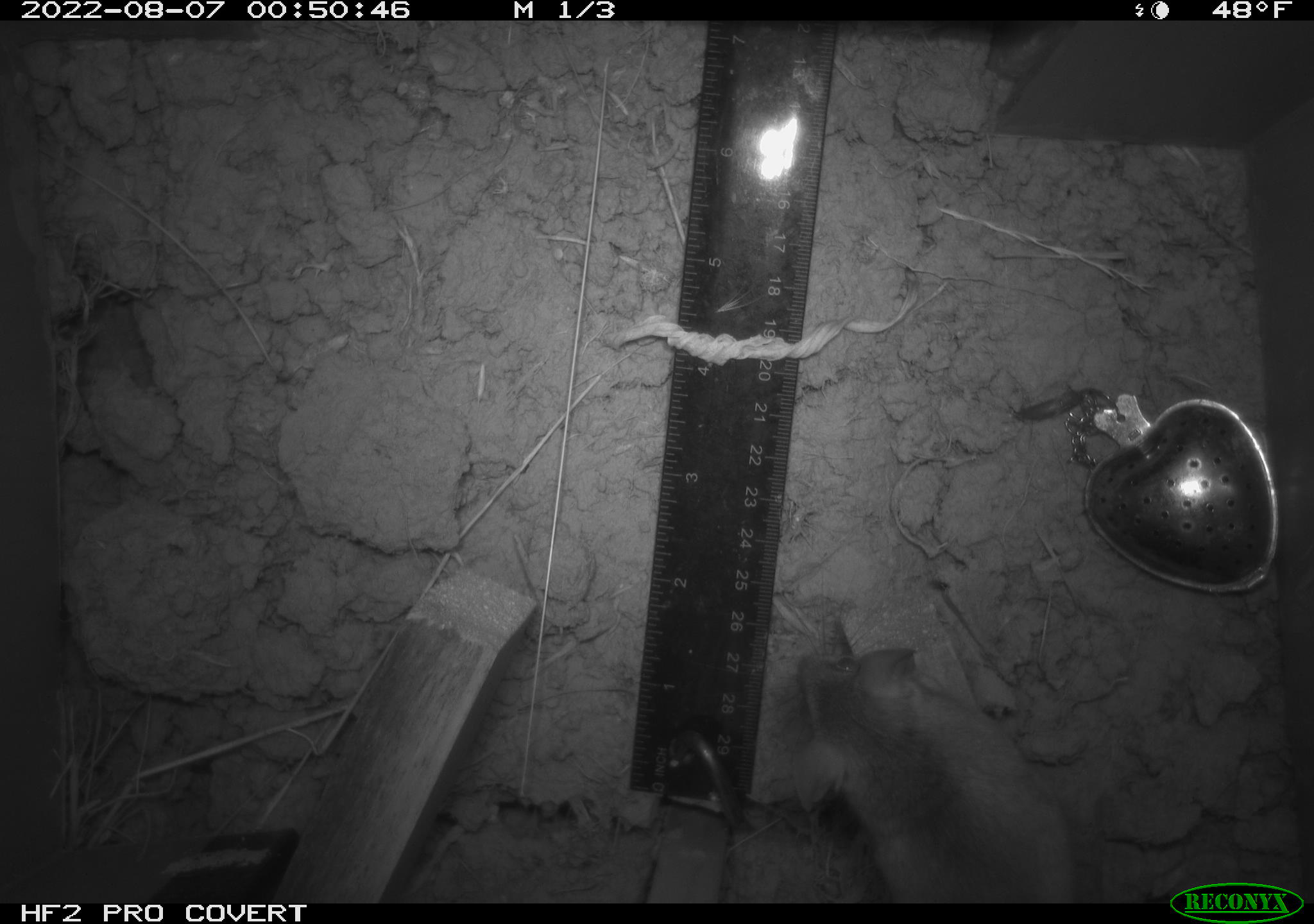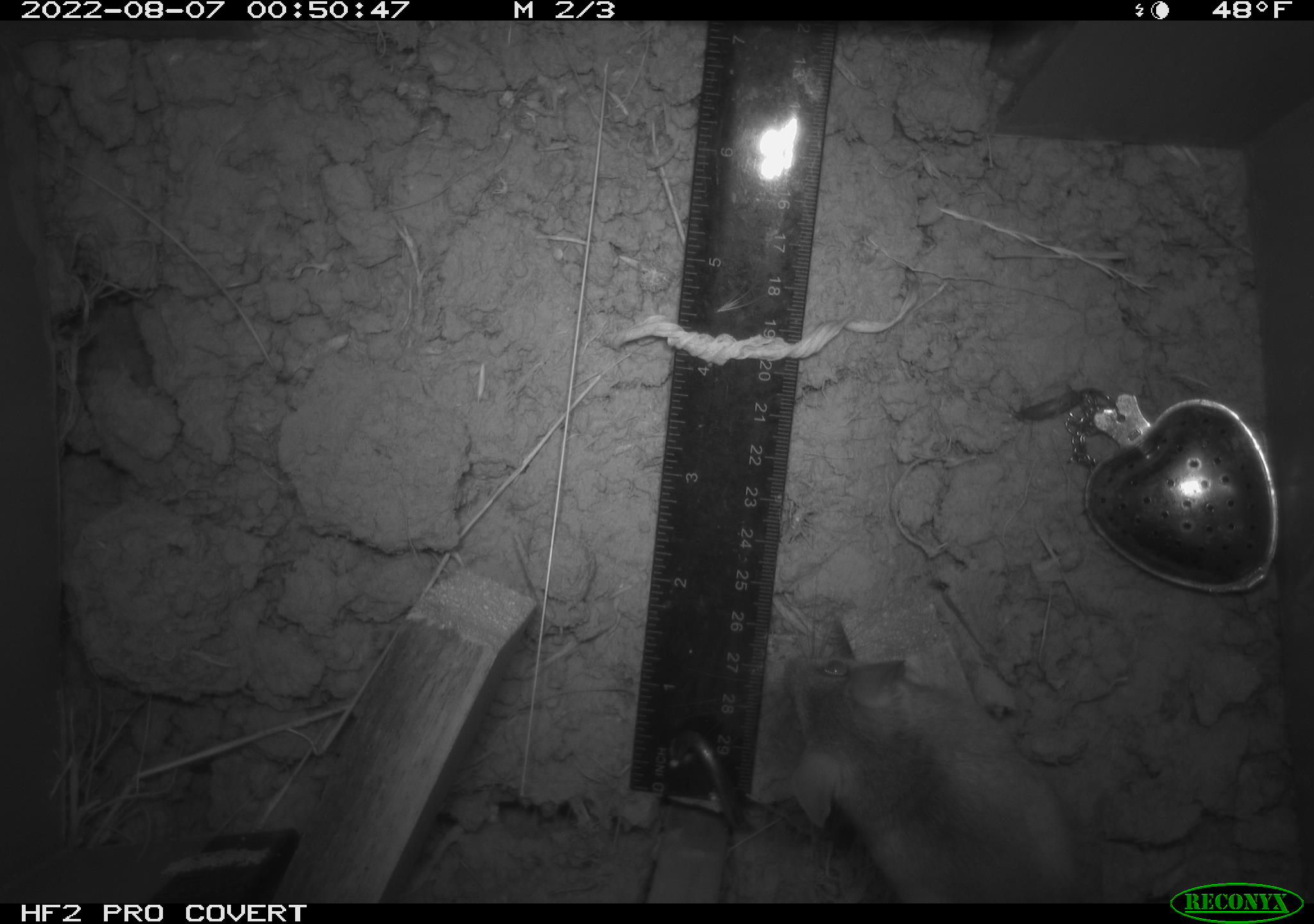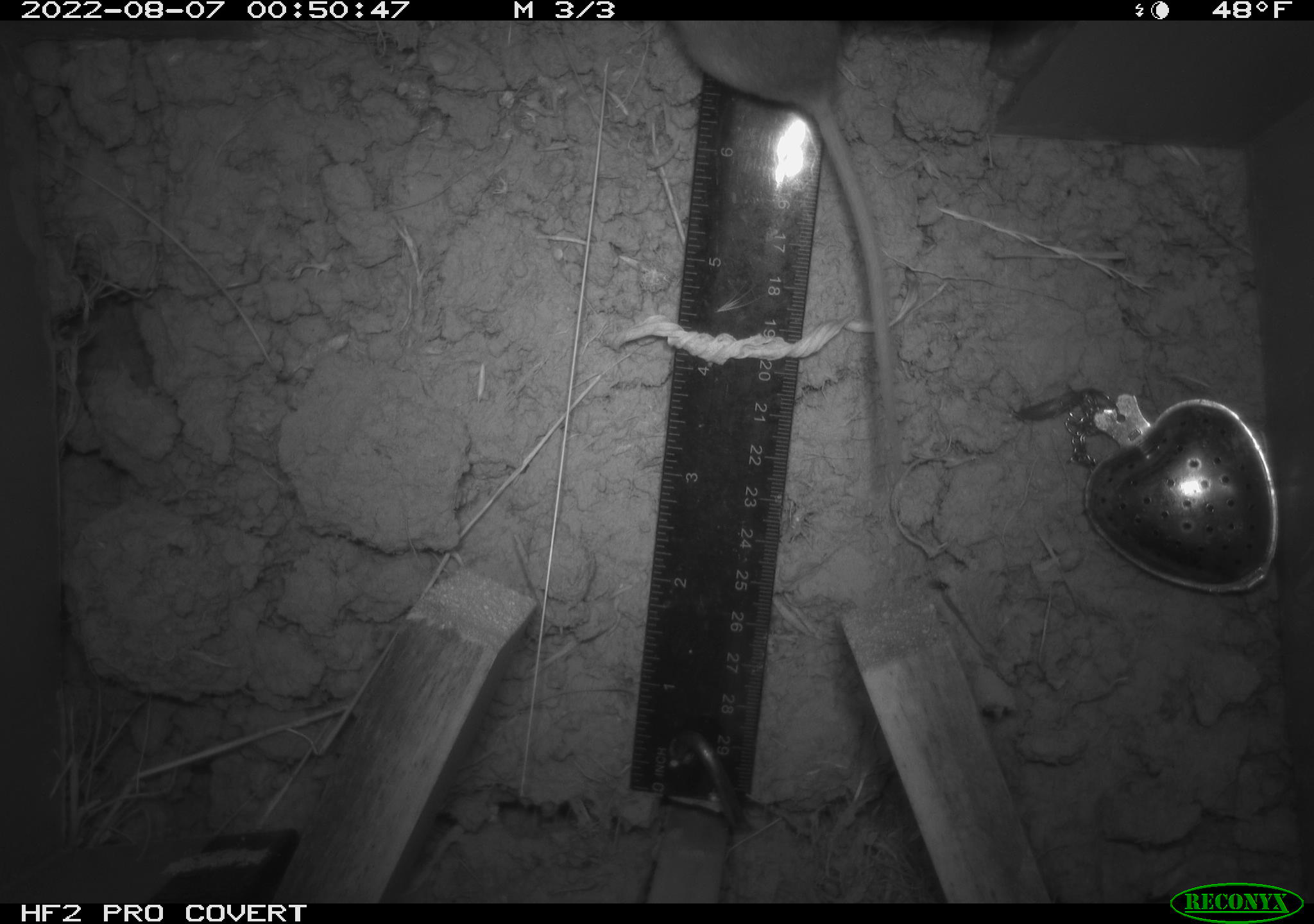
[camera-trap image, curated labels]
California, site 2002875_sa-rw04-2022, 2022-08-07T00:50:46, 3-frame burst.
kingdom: Animalia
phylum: Chordata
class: Mammalia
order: Rodentia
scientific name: Rodentia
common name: mouse species